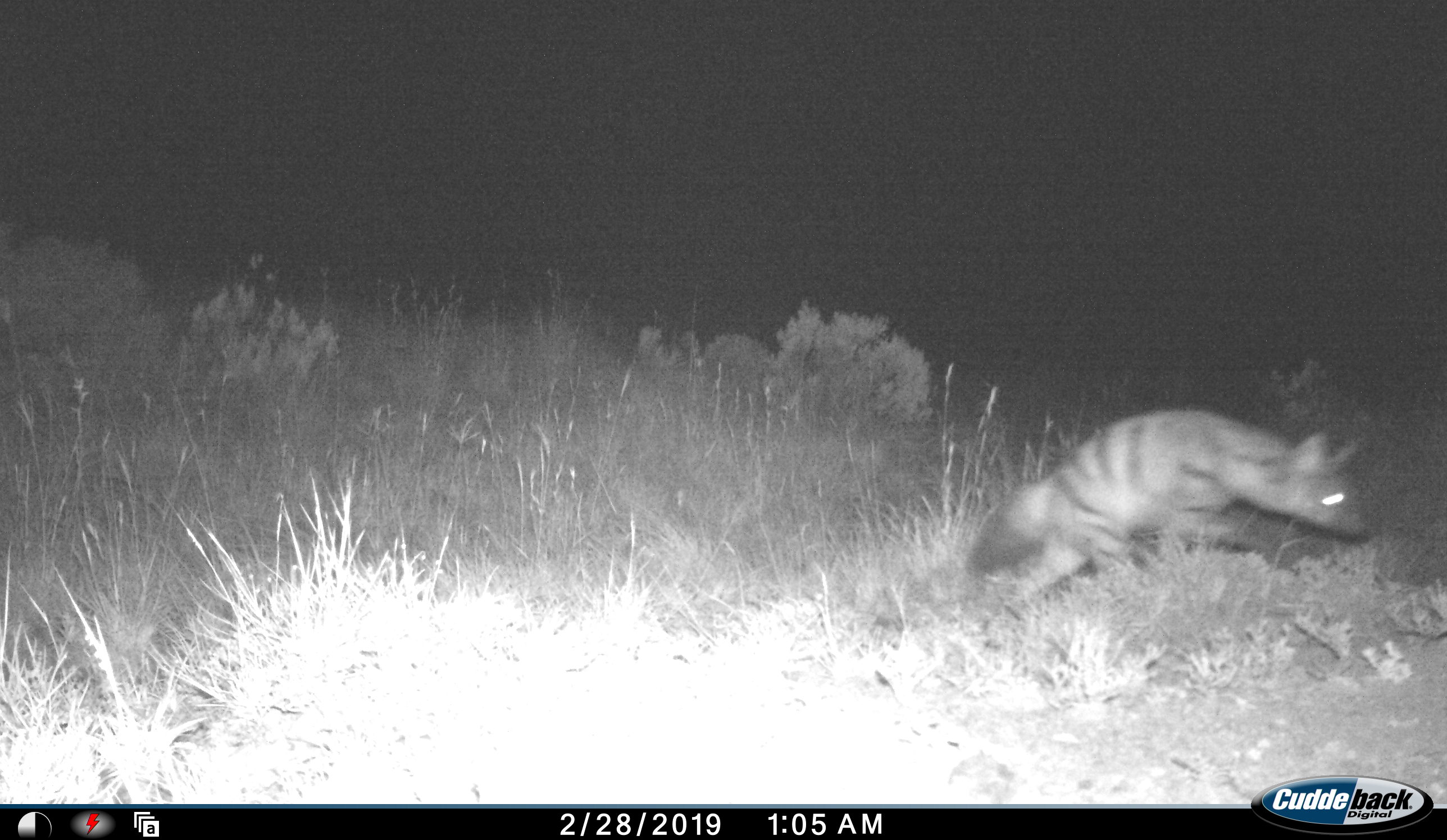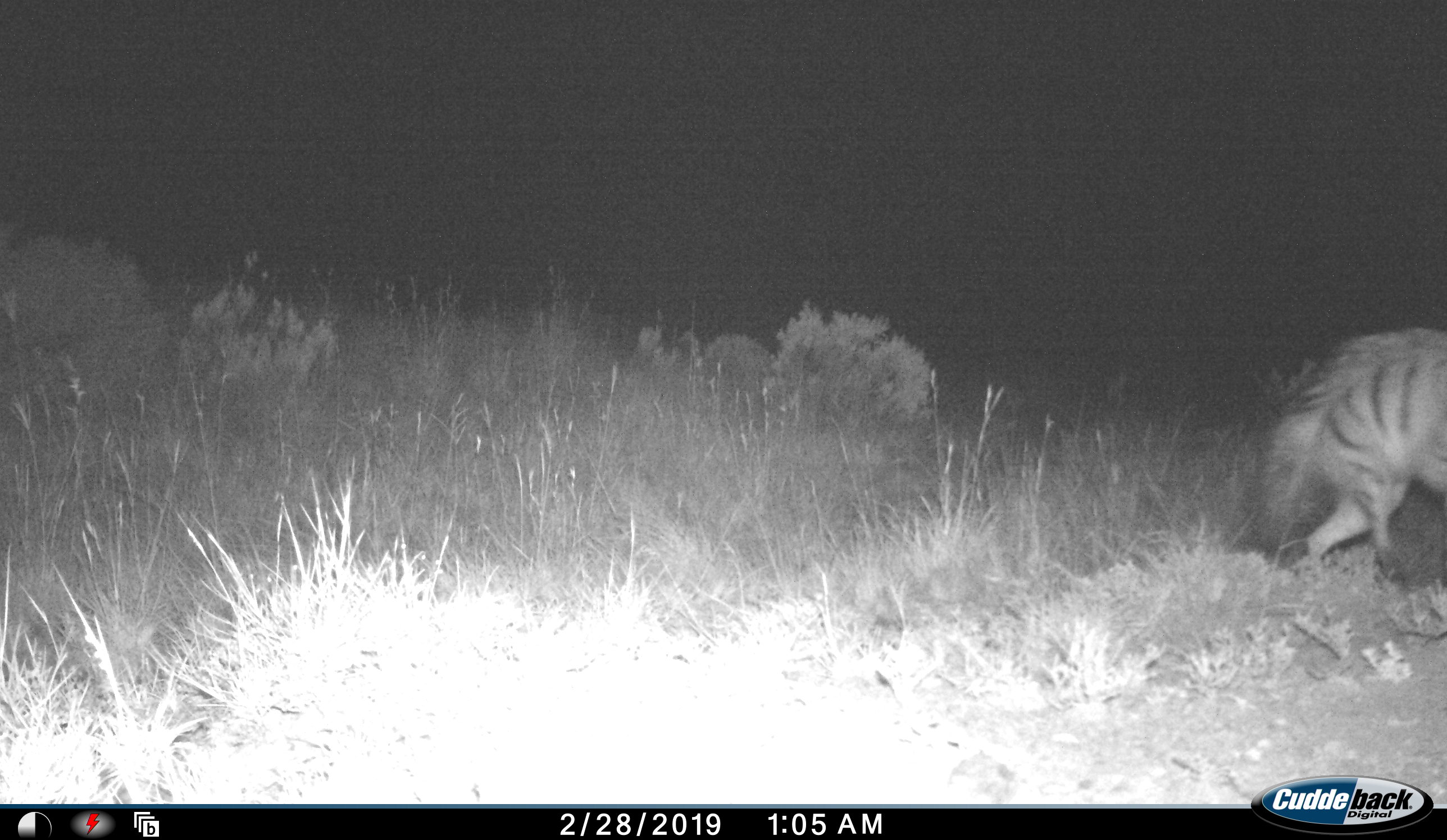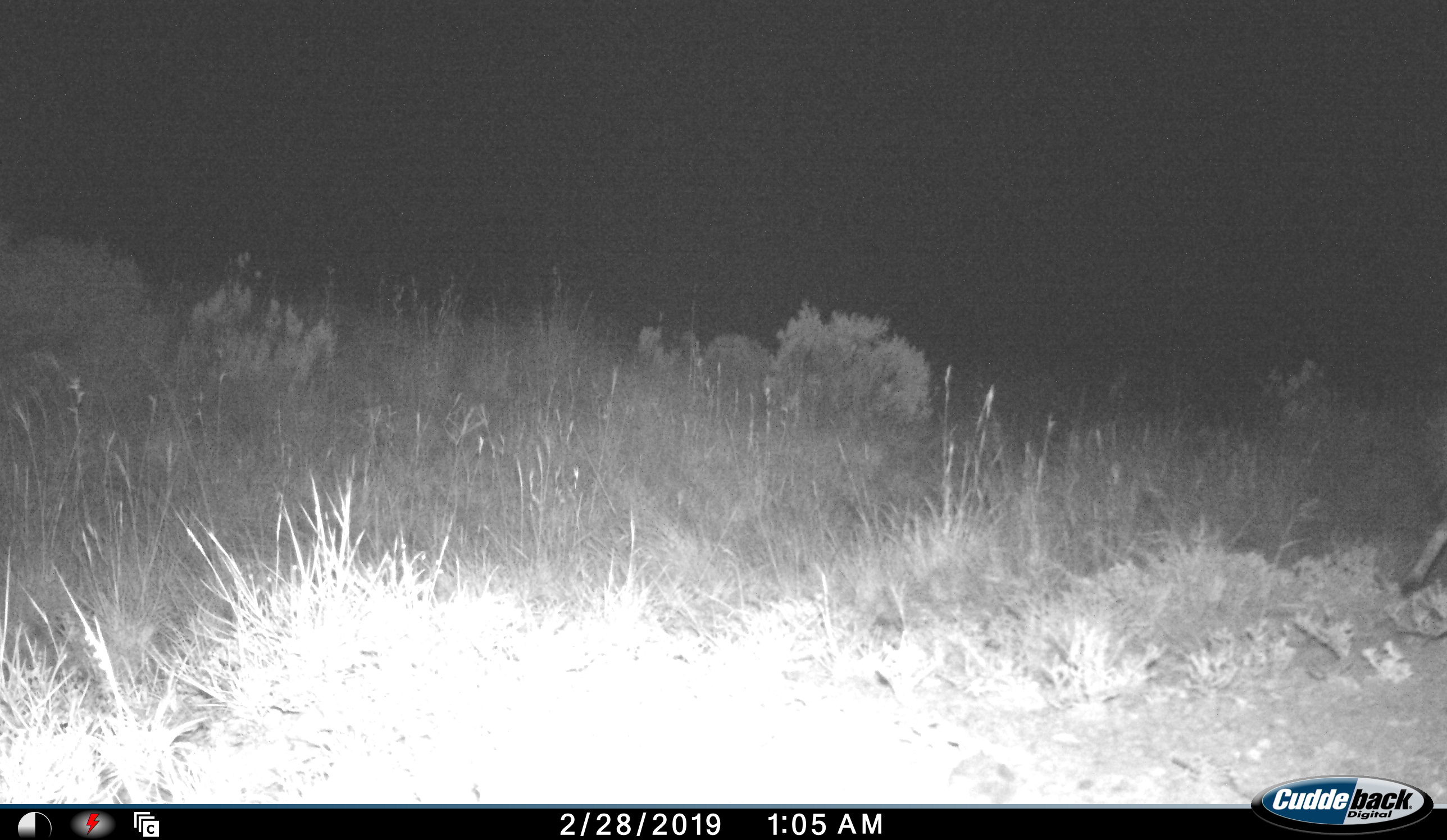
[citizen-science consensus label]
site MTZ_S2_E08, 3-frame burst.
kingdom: Animalia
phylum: Chordata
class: Mammalia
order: Carnivora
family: Hyaenidae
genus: Proteles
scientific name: Proteles cristatus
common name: aardwolf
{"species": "aardwolf (Proteles cristatus)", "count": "1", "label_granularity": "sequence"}